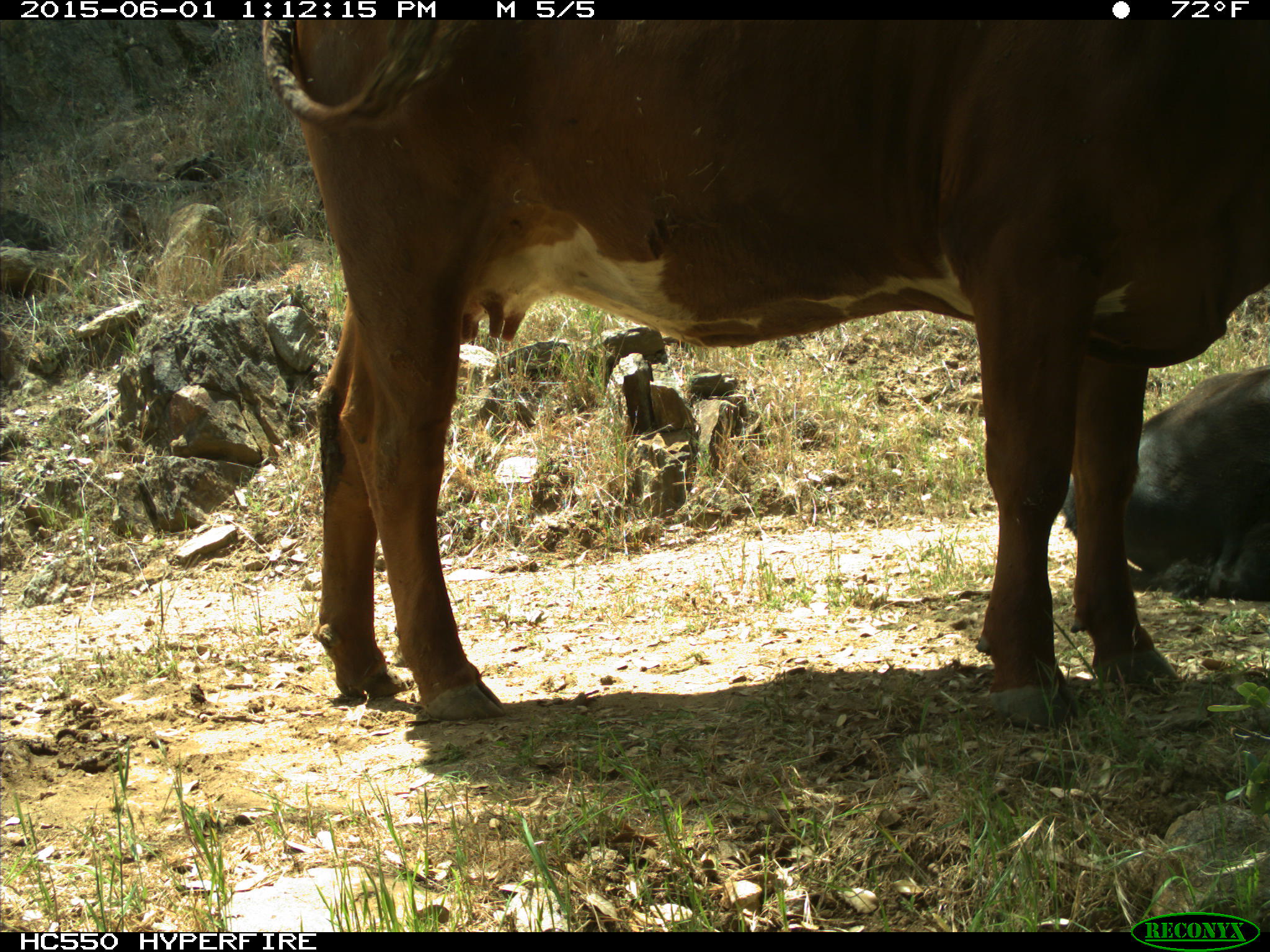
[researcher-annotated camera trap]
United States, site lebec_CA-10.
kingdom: Animalia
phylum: Chordata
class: Mammalia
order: Artiodactyla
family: Bovidae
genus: Bos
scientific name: Bos taurus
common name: domestic cow